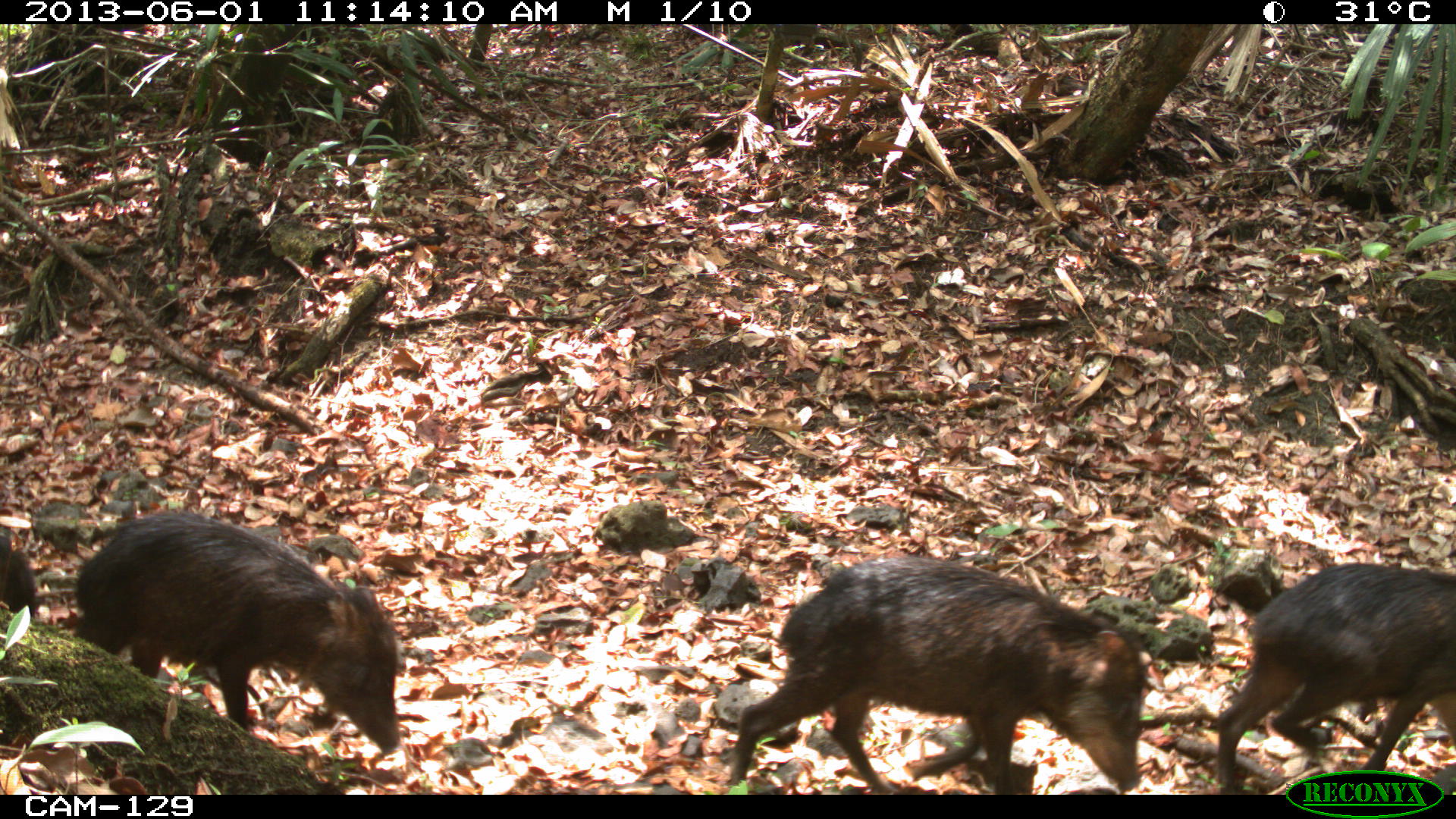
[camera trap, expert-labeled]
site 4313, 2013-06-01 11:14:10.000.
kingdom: Animalia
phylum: Chordata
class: Mammalia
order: Artiodactyla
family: Tayassuidae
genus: Tayassu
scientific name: Tayassu pecari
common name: white-lipped peccary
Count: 9.